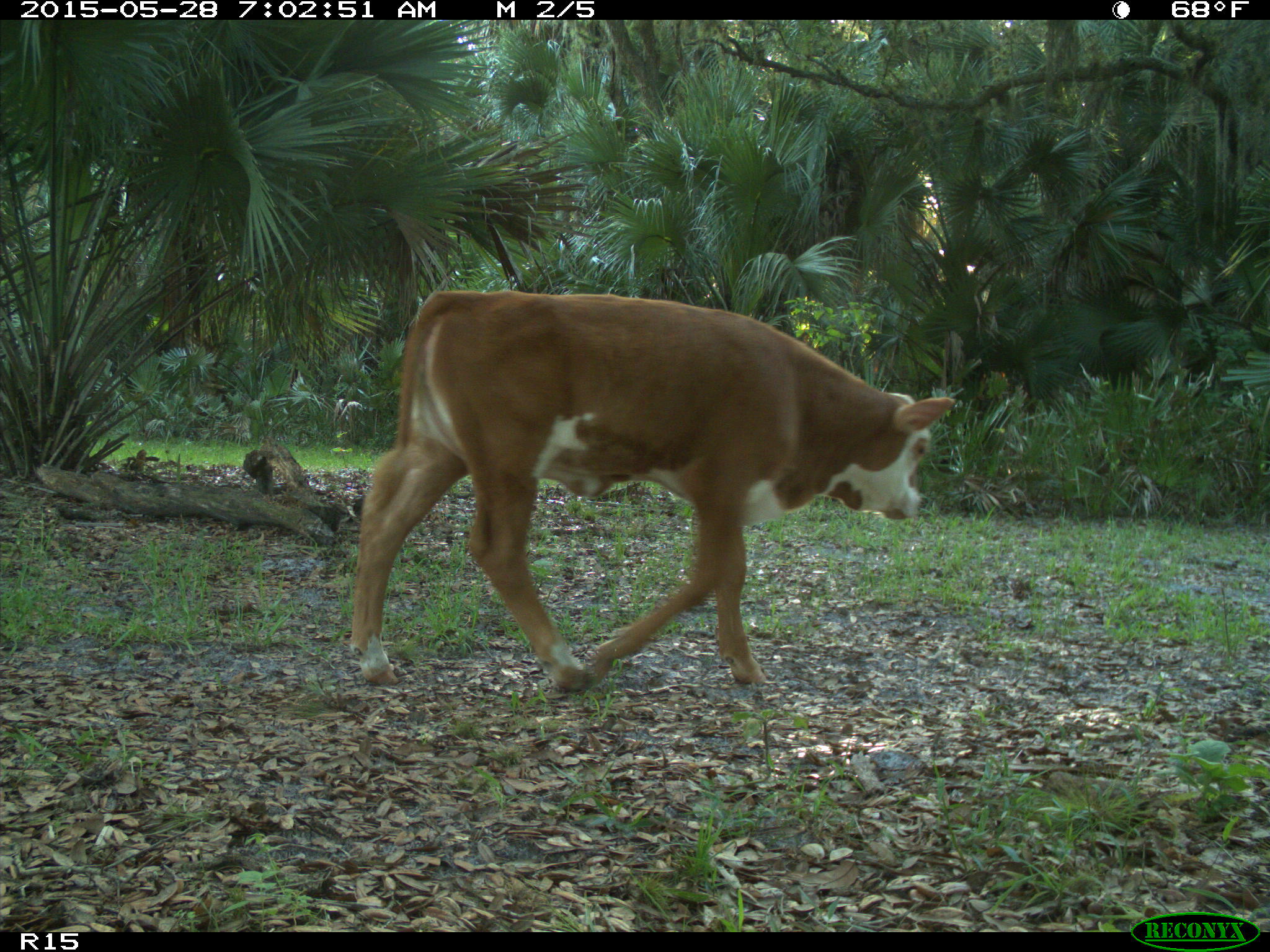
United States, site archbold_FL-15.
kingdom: Animalia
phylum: Chordata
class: Mammalia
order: Artiodactyla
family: Bovidae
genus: Bos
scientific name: Bos taurus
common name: domestic cow